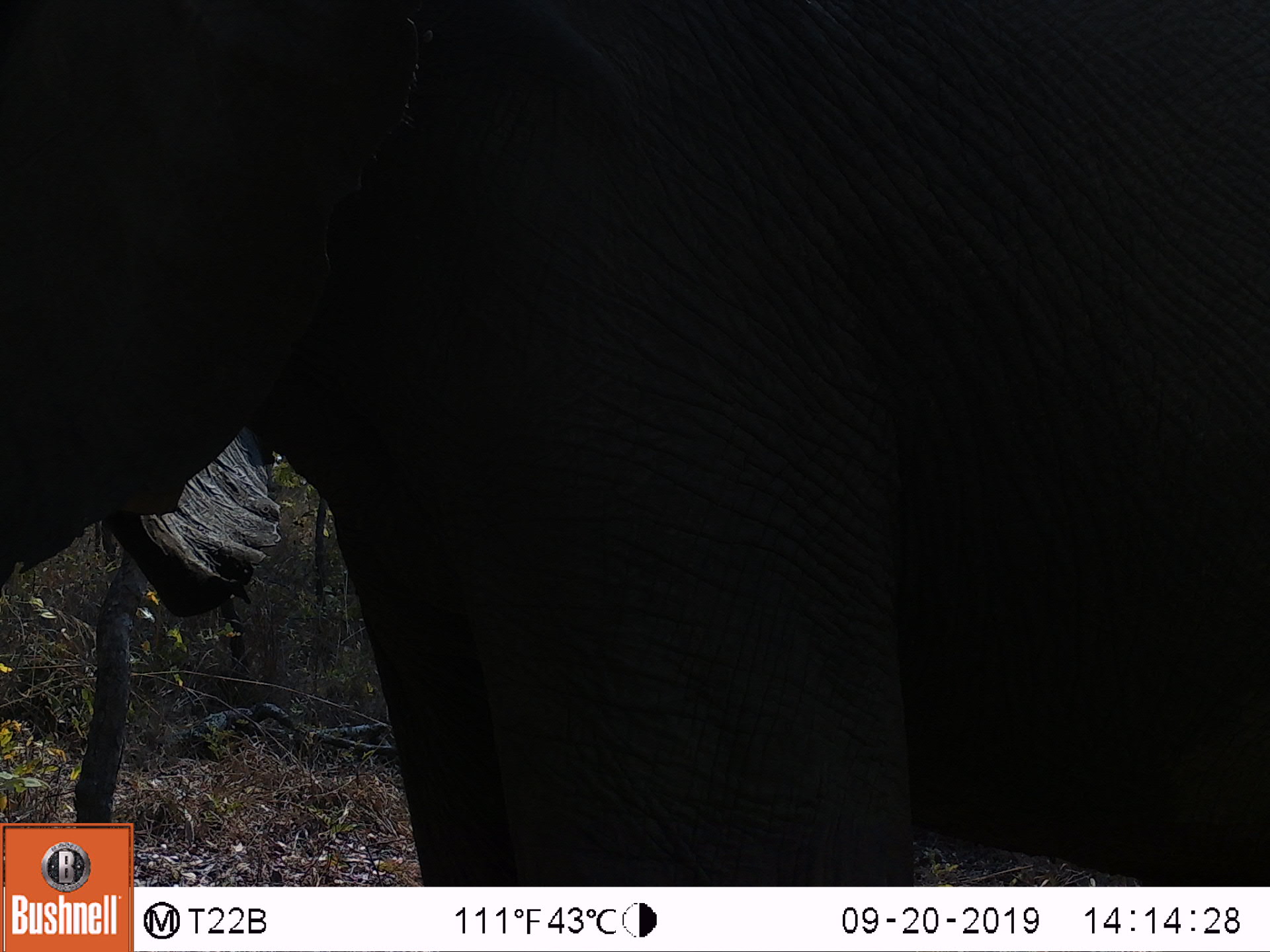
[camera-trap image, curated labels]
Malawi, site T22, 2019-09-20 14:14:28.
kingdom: Animalia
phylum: Chordata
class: Mammalia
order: Proboscidea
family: Elephantidae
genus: Loxodonta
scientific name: Loxodonta africana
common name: african savanna elephant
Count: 1.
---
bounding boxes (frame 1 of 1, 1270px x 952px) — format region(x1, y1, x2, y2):
african savanna elephant: region(0, 0, 1267, 822)